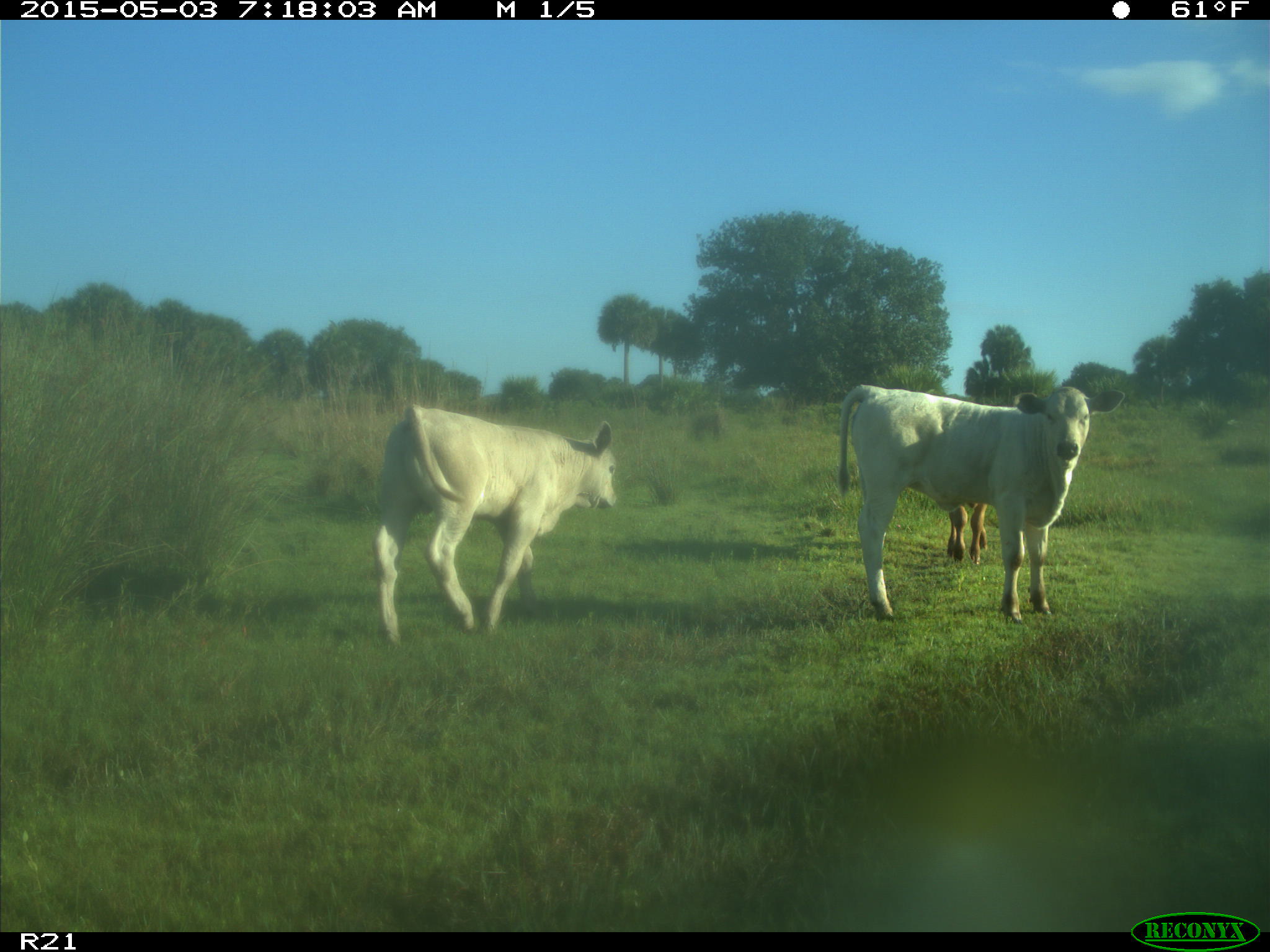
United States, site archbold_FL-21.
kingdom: Animalia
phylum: Chordata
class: Mammalia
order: Artiodactyla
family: Bovidae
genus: Bos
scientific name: Bos taurus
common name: domestic cow